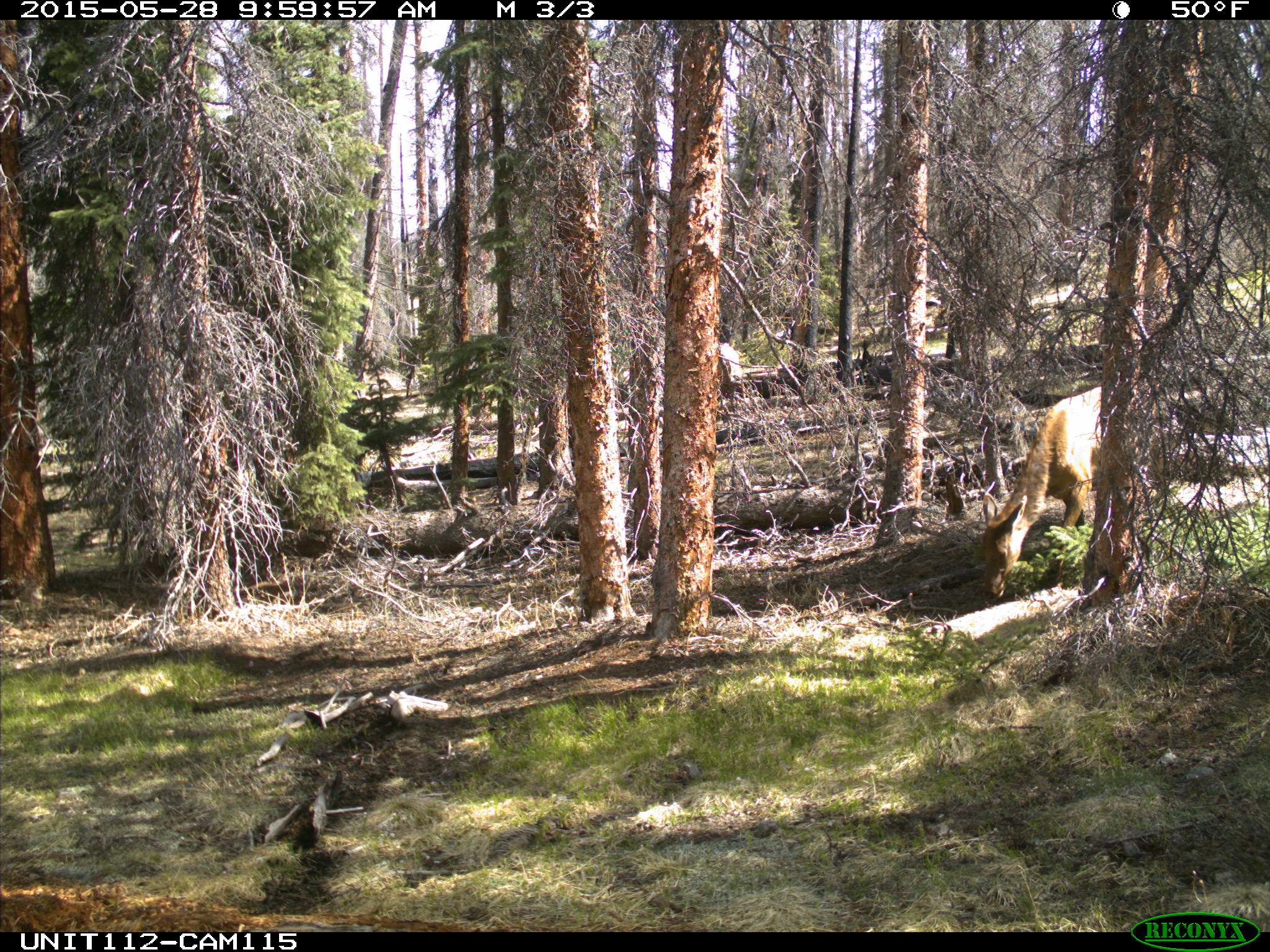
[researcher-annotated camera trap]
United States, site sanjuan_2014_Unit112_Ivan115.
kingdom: Animalia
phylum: Chordata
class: Mammalia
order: Artiodactyla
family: Cervidae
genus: Cervus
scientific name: Cervus elaphus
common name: red deer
Cervus elaphus (red deer).